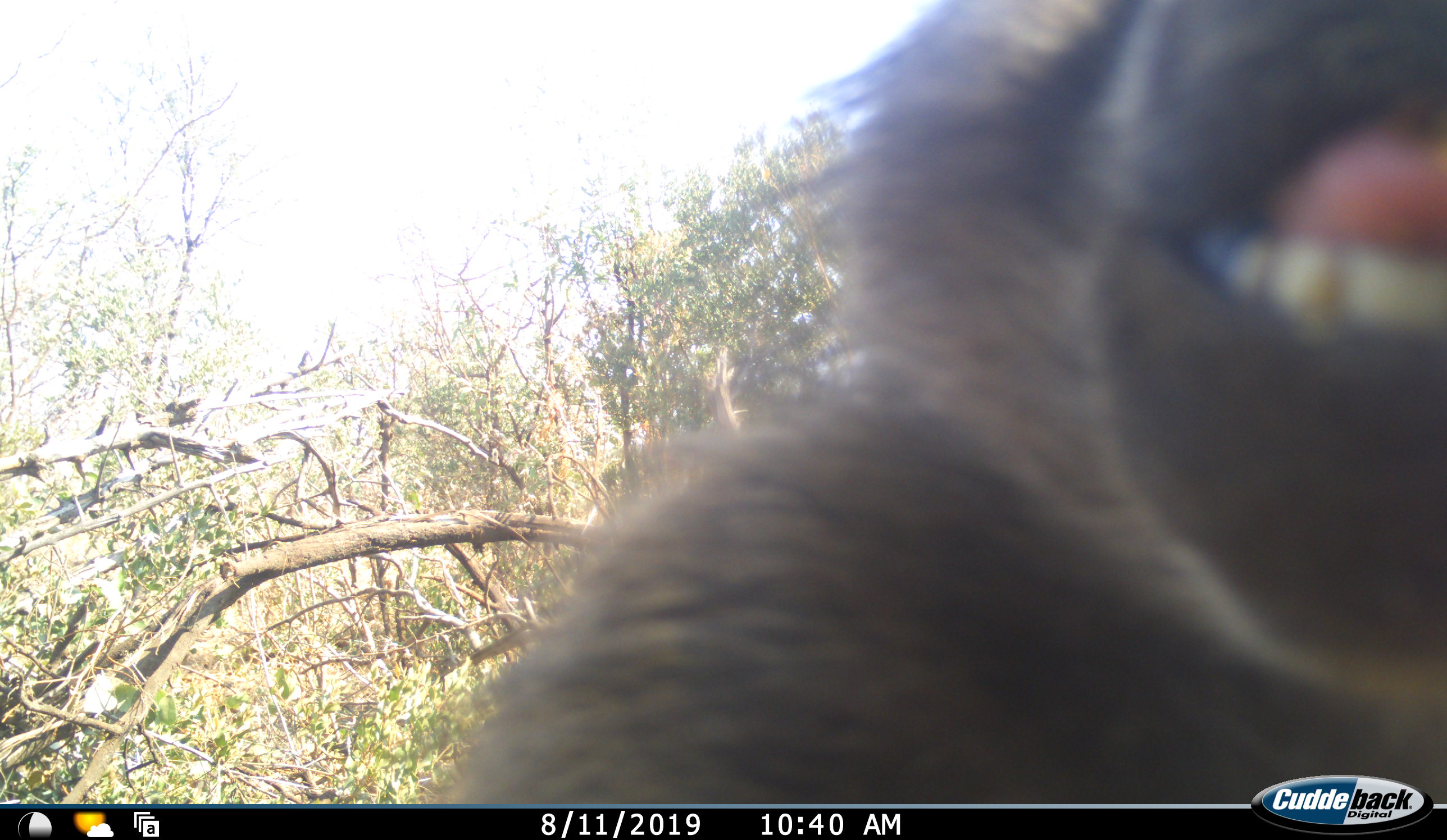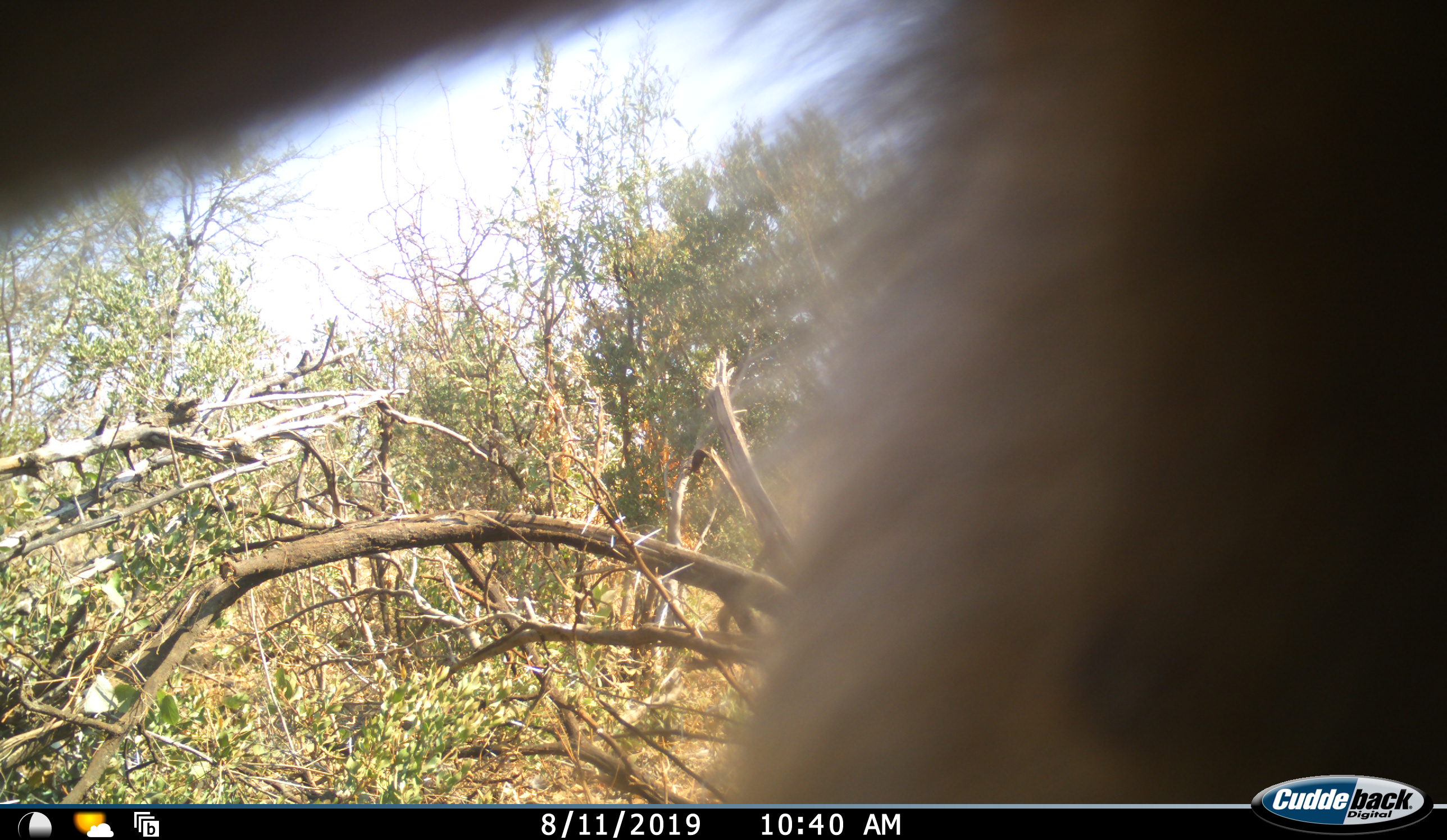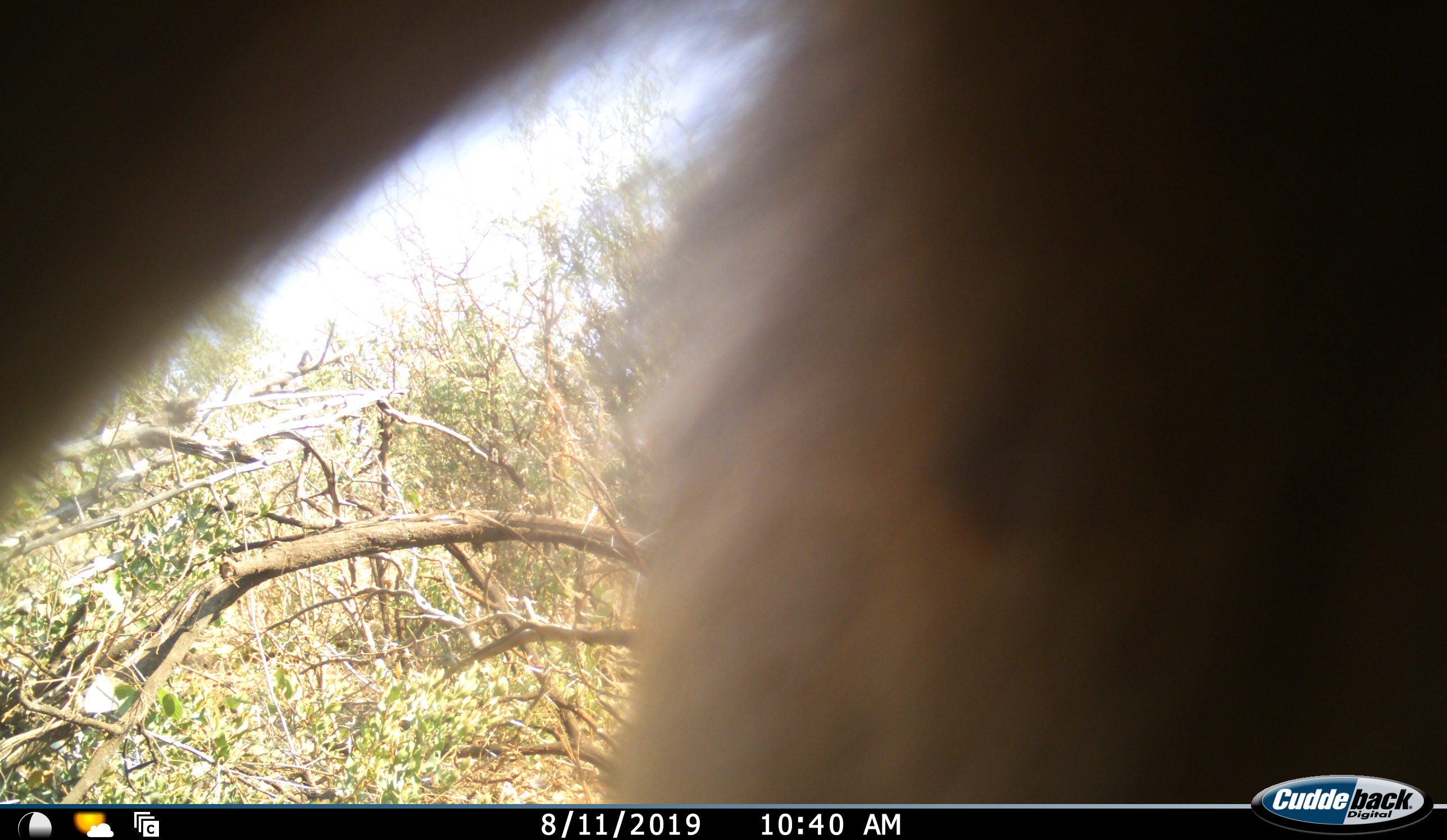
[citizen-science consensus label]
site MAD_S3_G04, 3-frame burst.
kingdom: Animalia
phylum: Chordata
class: Mammalia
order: Primates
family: Cercopithecidae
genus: Papio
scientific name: Papio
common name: baboon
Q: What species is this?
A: Baboon (Papio).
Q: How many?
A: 1.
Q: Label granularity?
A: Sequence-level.